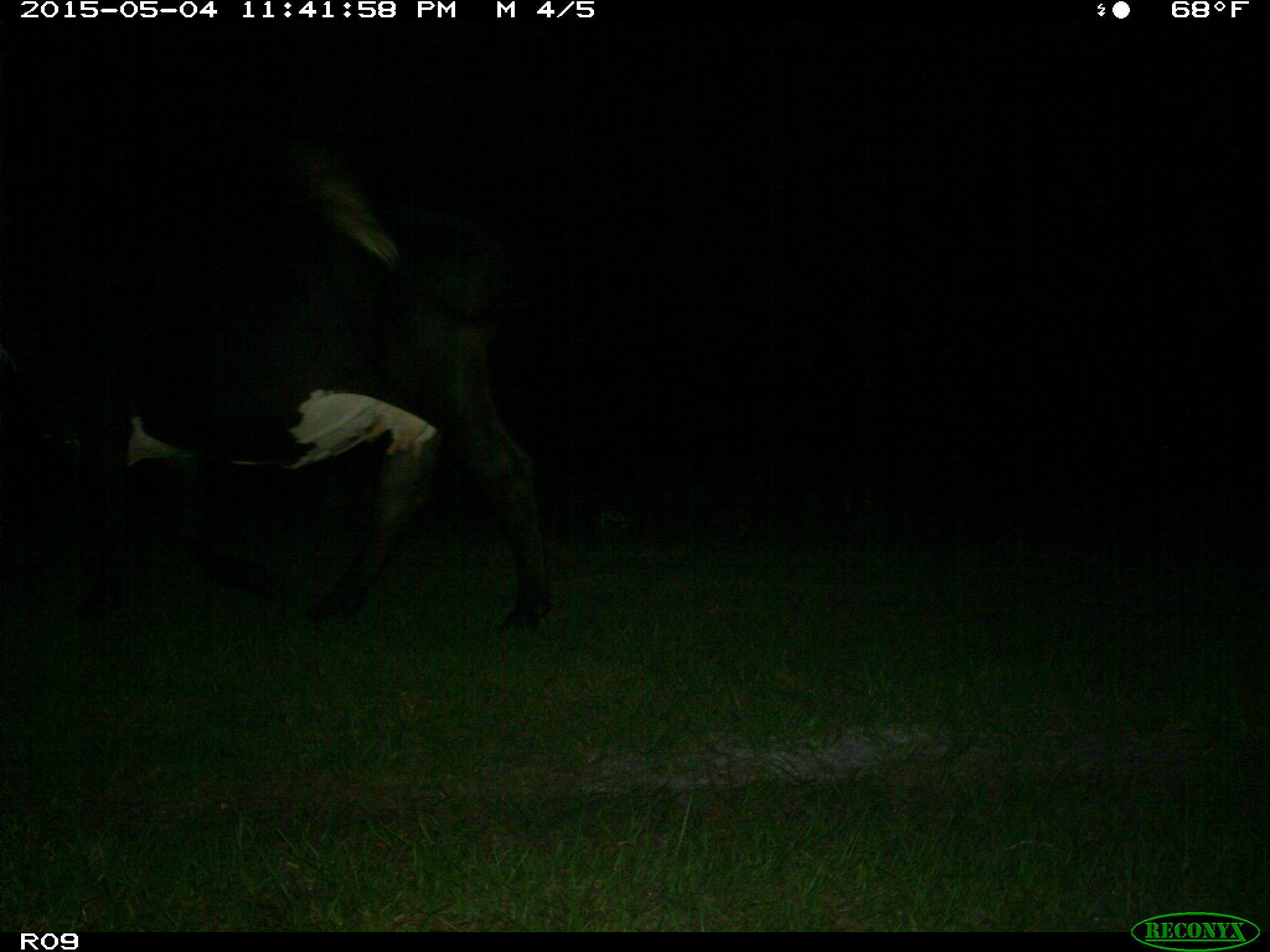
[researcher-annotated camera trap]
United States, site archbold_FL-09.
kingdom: Animalia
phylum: Chordata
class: Mammalia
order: Artiodactyla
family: Bovidae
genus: Bos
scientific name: Bos taurus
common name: domestic cow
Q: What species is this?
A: Bos taurus (domestic cow).